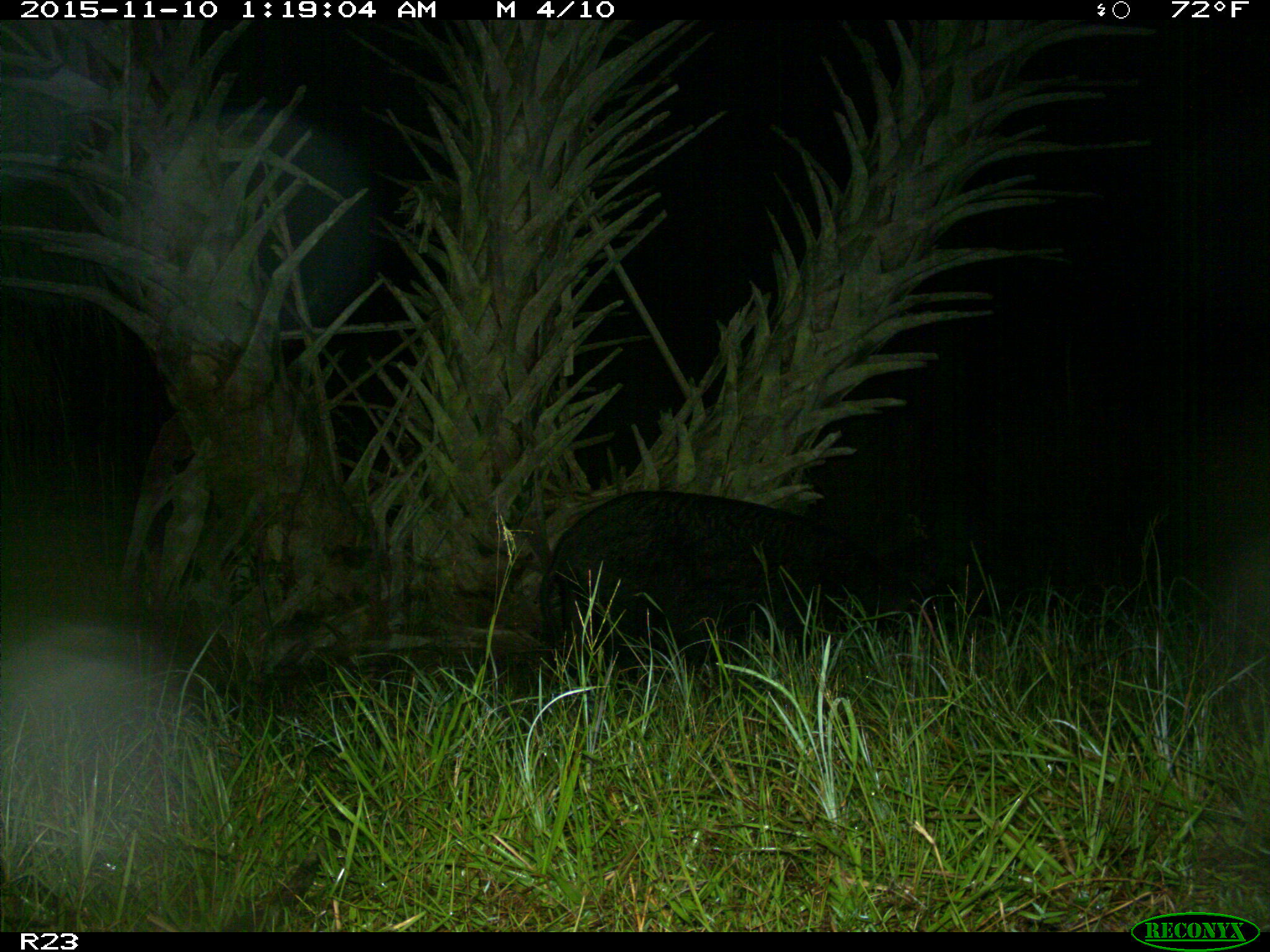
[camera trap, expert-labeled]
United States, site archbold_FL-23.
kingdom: Animalia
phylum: Chordata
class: Mammalia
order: Artiodactyla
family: Suidae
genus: Sus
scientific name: Sus scrofa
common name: wild boar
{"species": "Sus scrofa (wild boar)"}